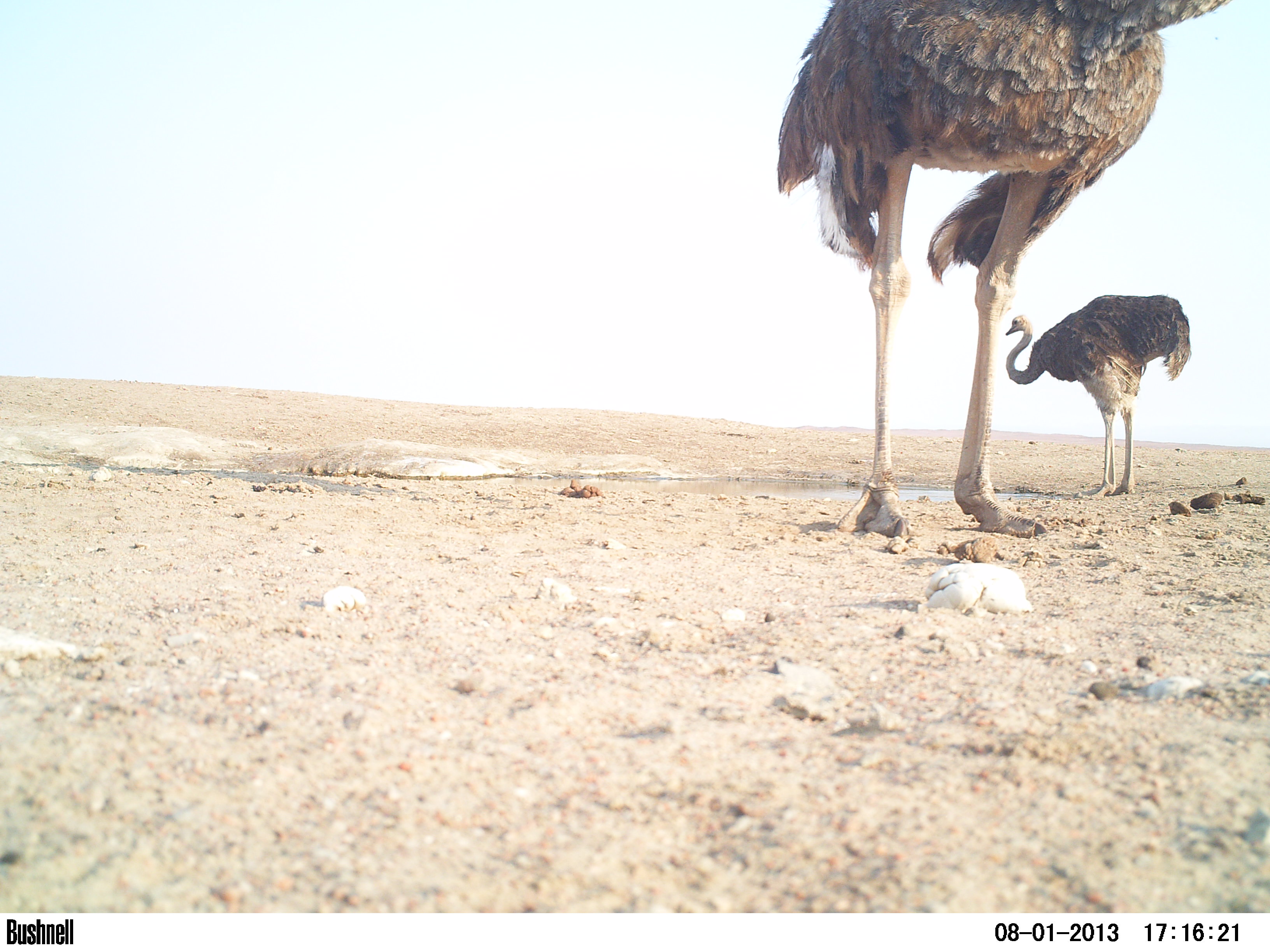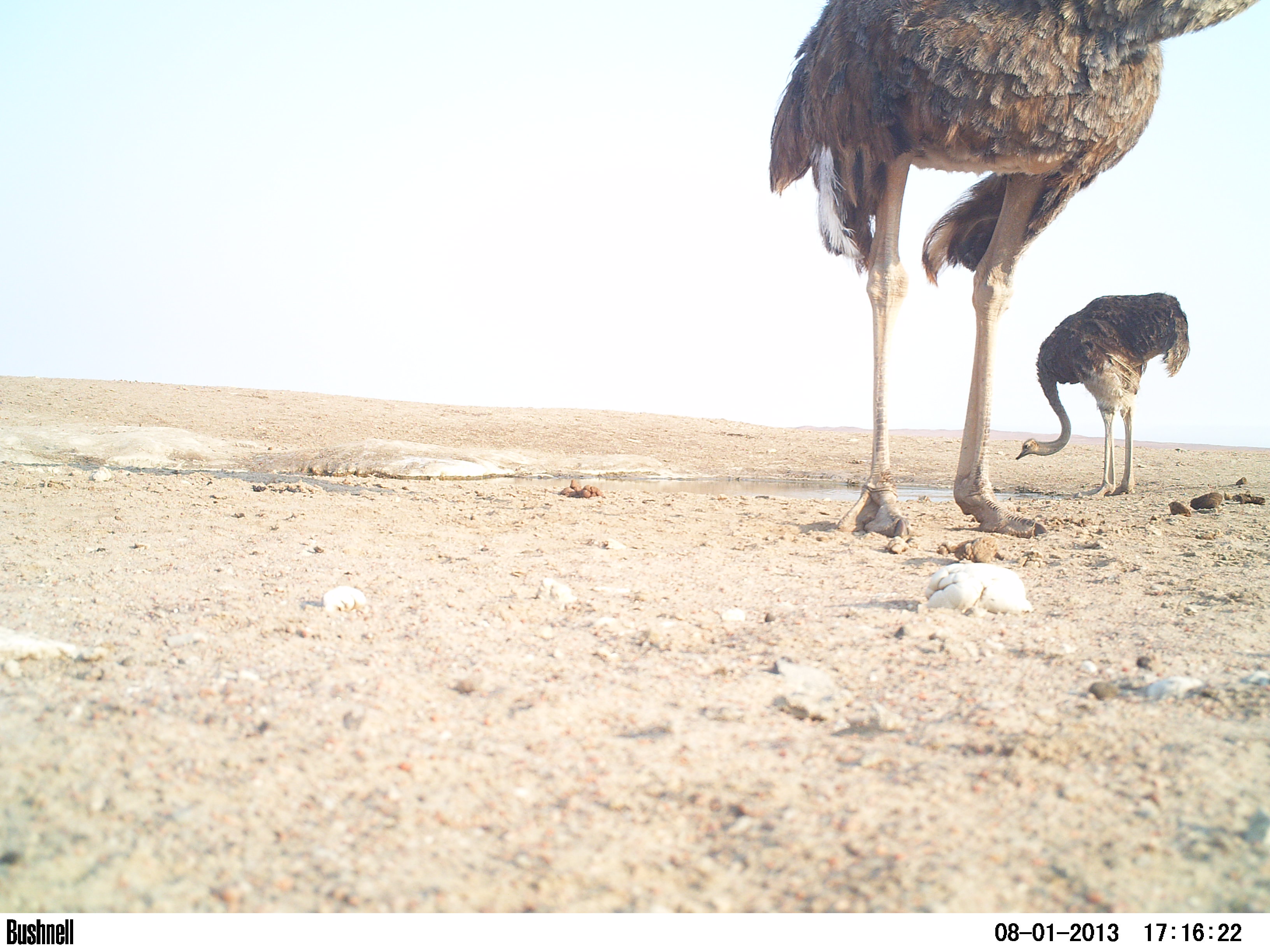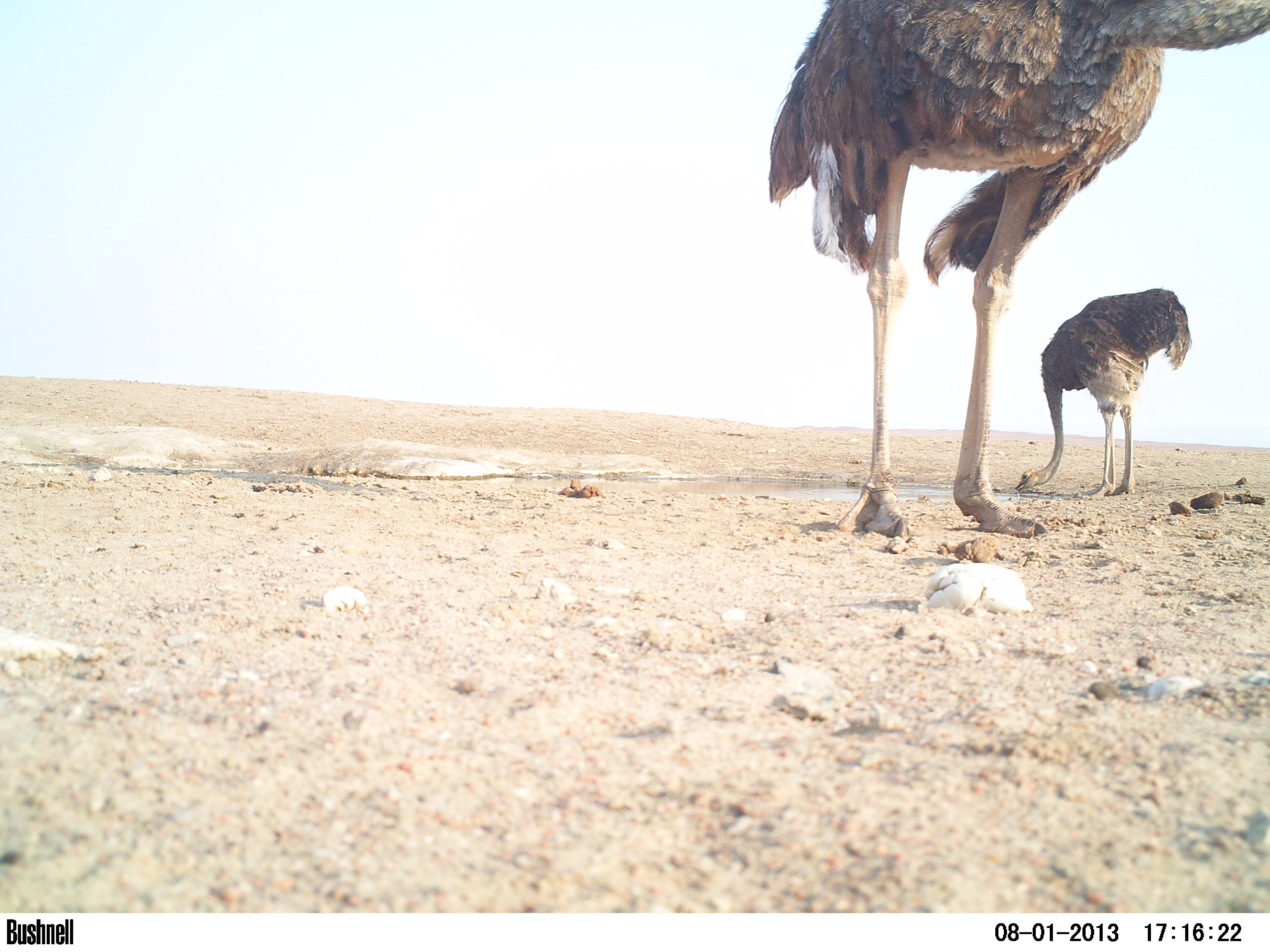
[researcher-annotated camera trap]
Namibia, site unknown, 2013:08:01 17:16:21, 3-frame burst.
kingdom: Animalia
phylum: Chordata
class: Aves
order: Struthioniformes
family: Struthionidae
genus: Struthio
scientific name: Struthio camelus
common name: common ostrich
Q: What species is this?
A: Struthio camelus (common ostrich).